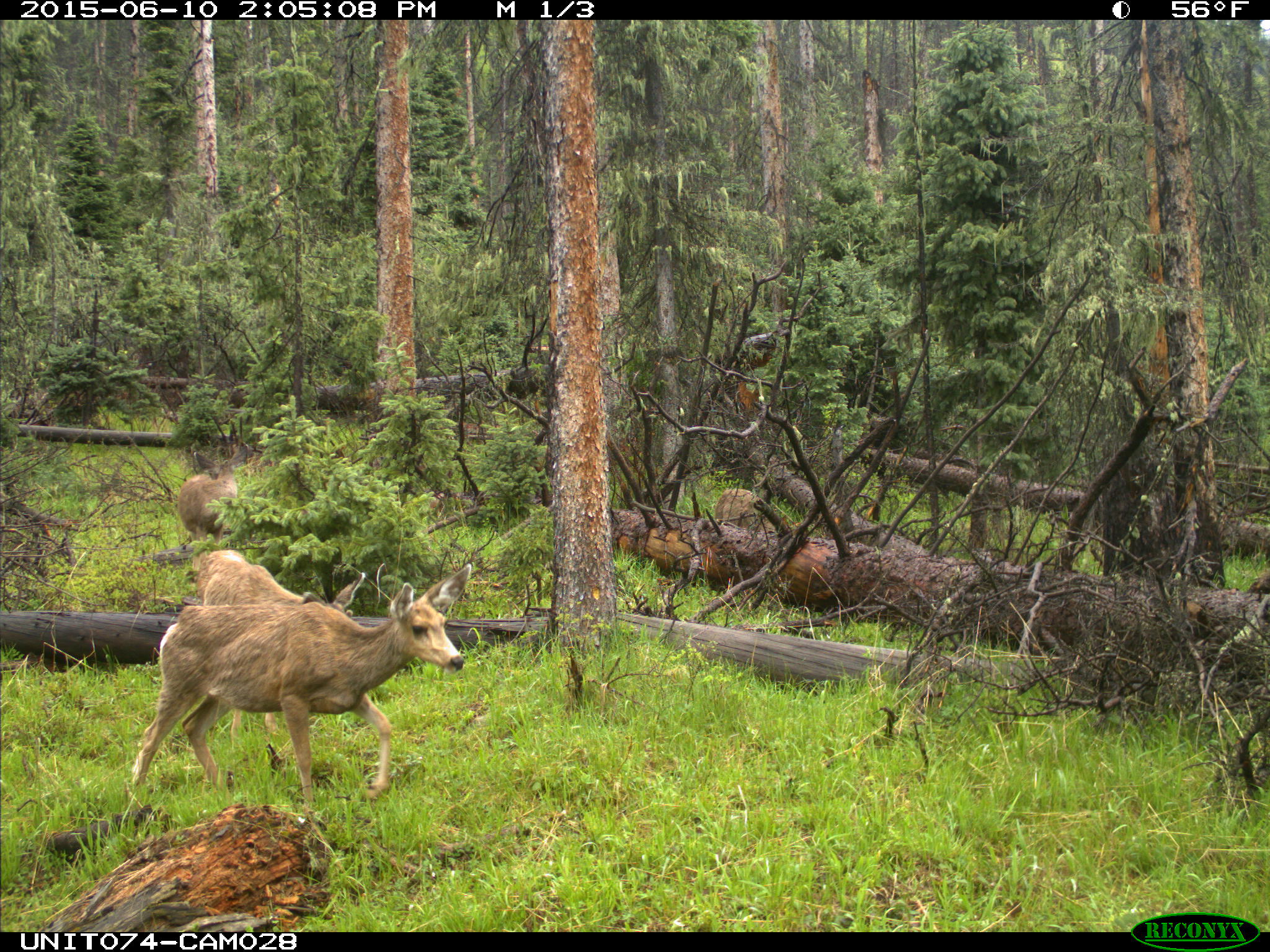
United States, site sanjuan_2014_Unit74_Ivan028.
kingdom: Animalia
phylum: Chordata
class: Mammalia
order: Artiodactyla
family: Cervidae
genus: Odocoileus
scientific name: Odocoileus hemionus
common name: mule deer